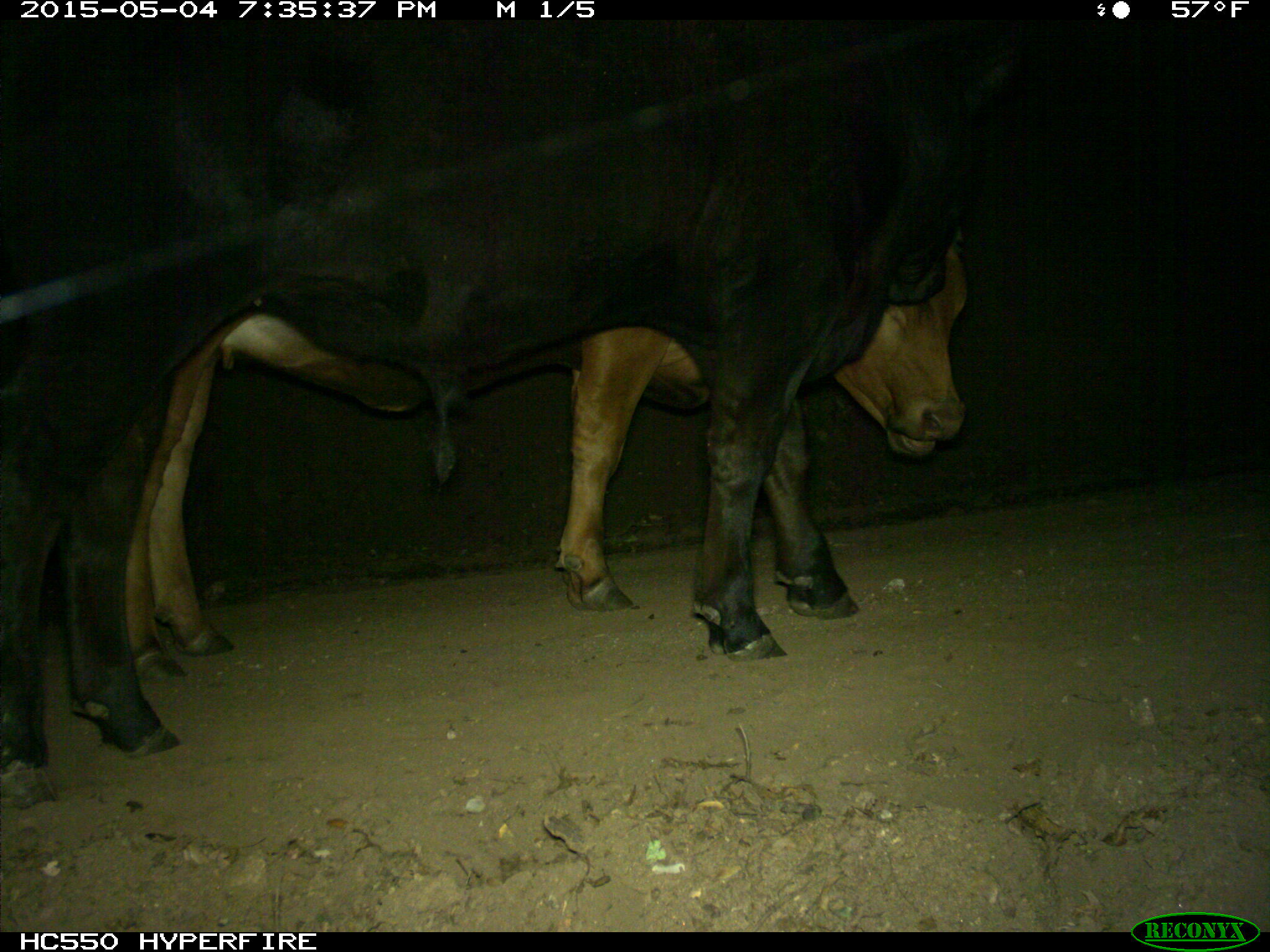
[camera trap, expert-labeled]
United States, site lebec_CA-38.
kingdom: Animalia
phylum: Chordata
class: Mammalia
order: Artiodactyla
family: Bovidae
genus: Bos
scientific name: Bos taurus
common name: domestic cow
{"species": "Bos taurus (domestic cow)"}